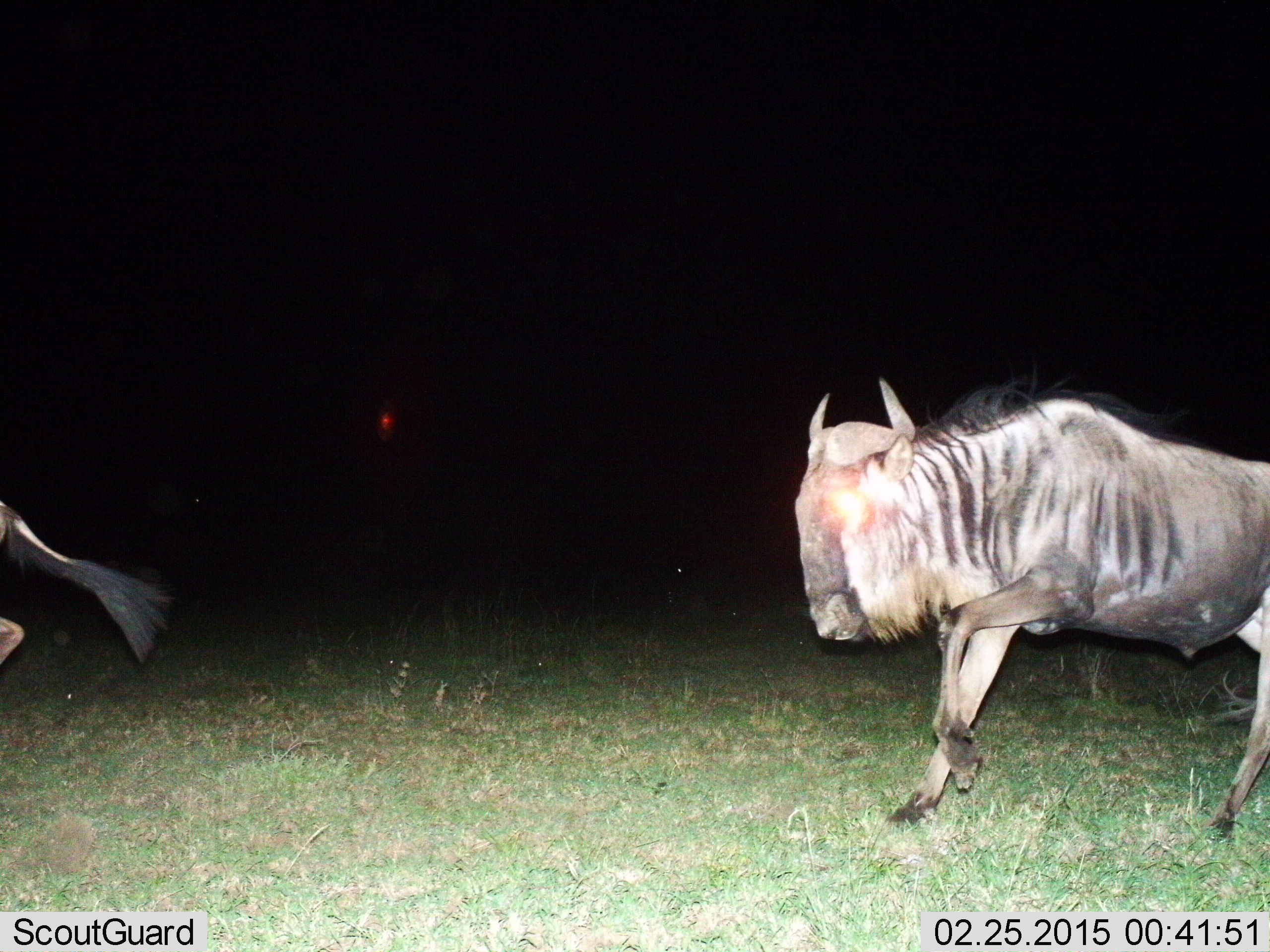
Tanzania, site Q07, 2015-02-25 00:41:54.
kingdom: Animalia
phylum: Chordata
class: Mammalia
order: Artiodactyla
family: Bovidae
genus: Connochaetes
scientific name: Connochaetes taurinus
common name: blue wildebeest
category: wildebeest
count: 2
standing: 0%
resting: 0%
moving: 100%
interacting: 0%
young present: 0%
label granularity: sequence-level